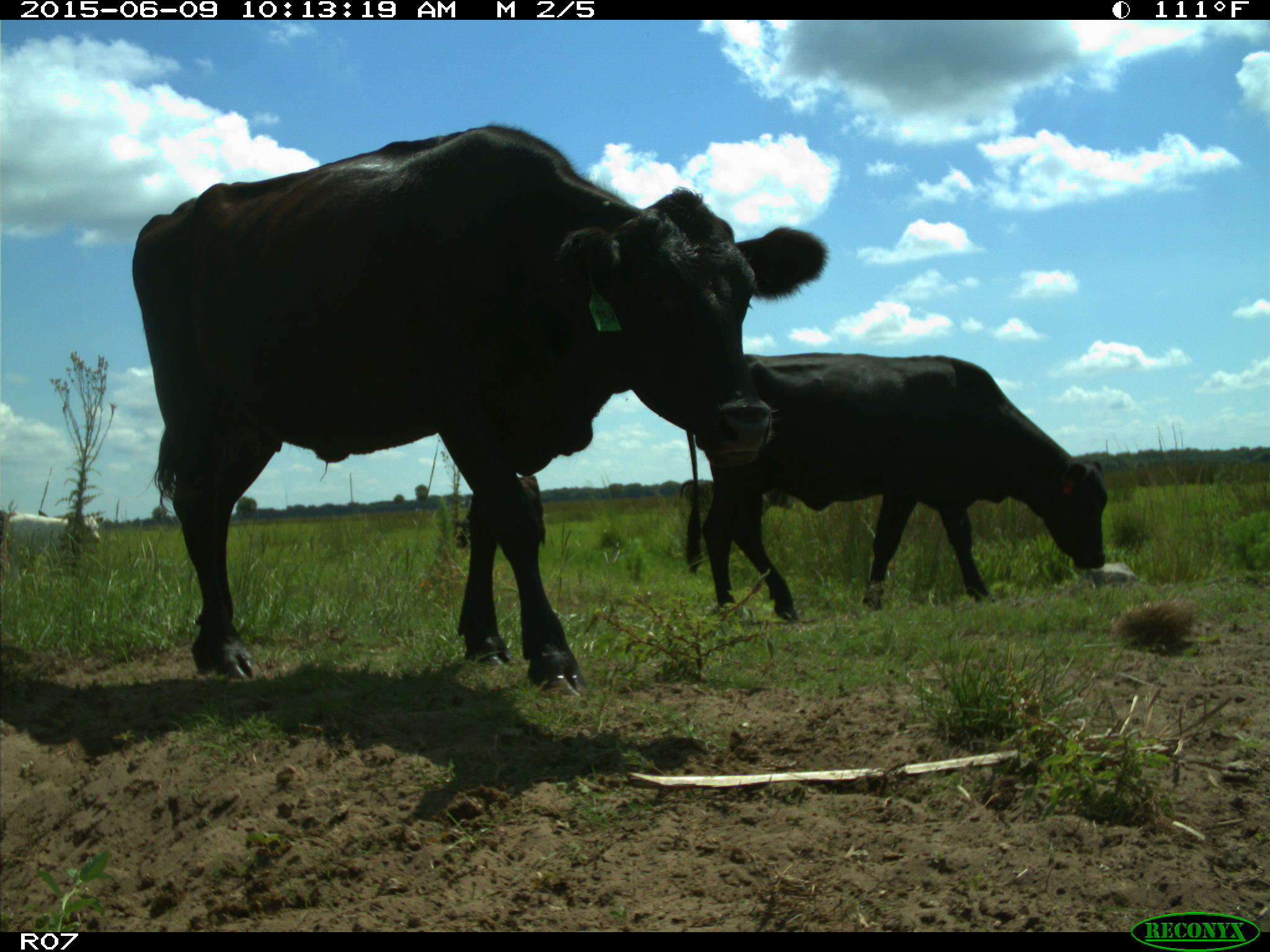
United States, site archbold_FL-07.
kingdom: Animalia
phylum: Chordata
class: Mammalia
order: Artiodactyla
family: Bovidae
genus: Bos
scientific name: Bos taurus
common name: domestic cow